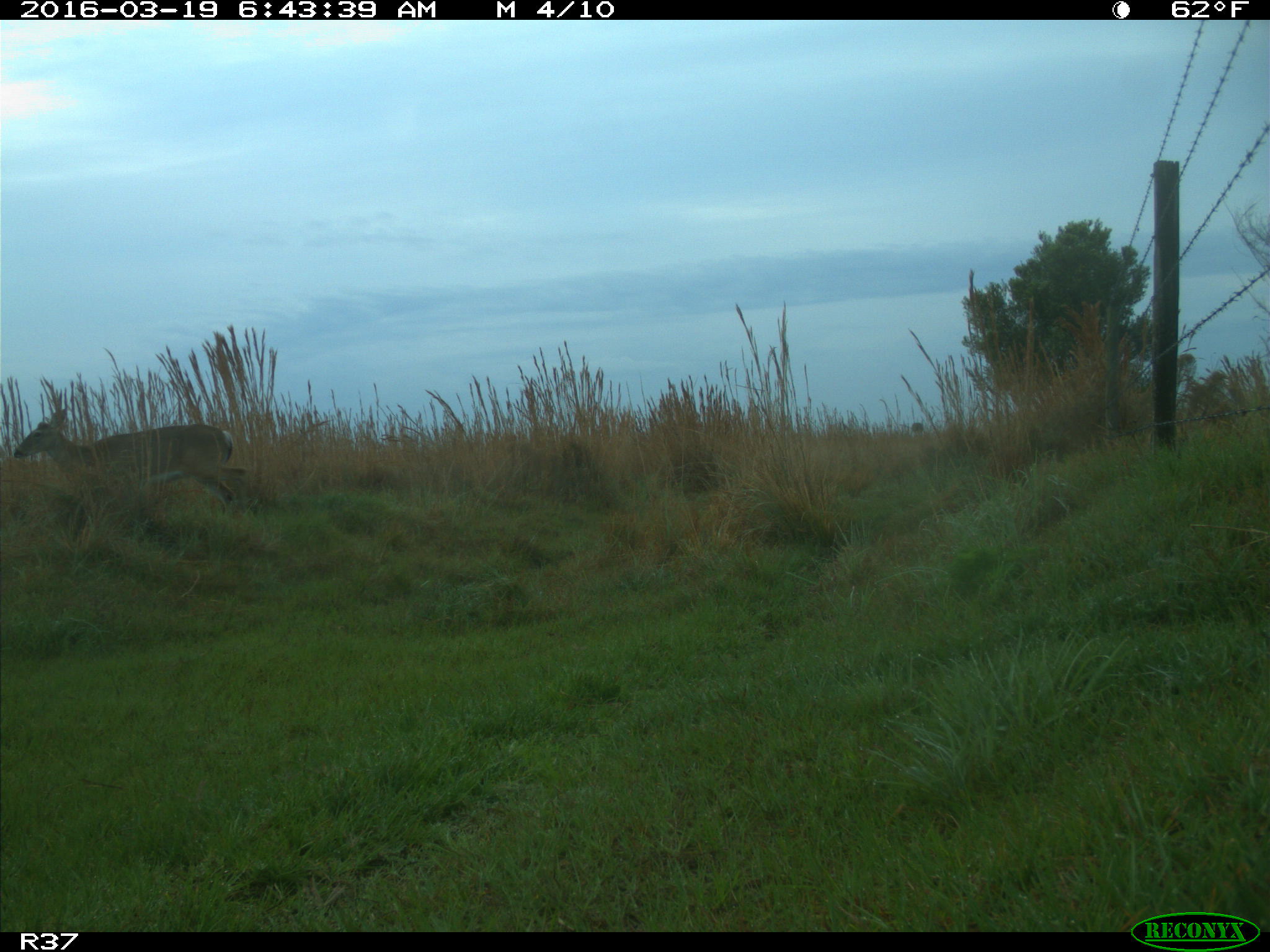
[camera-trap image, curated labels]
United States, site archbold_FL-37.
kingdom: Animalia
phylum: Chordata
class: Mammalia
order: Artiodactyla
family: Cervidae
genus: Odocoileus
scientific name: Odocoileus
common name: deer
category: unidentified deer